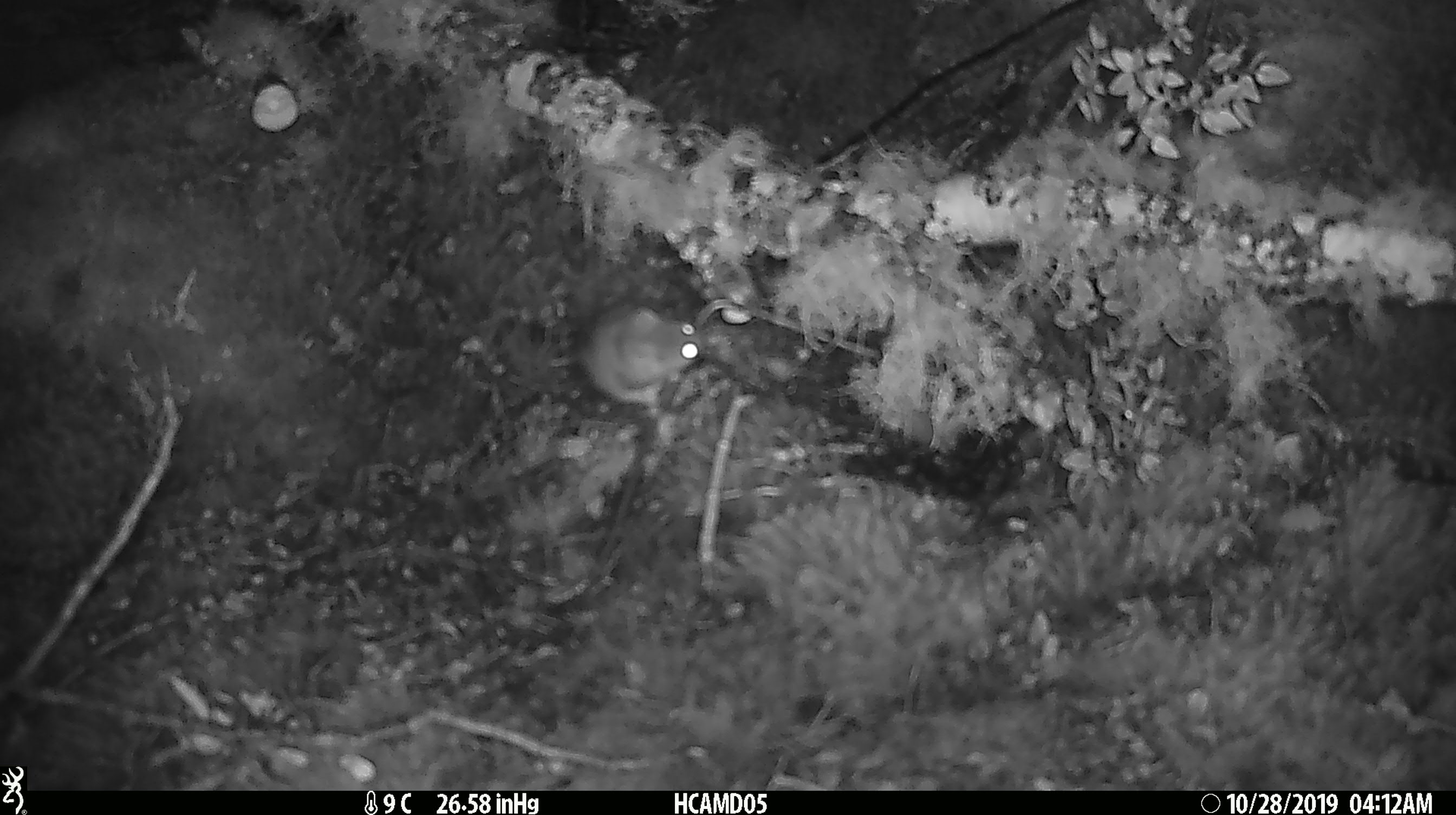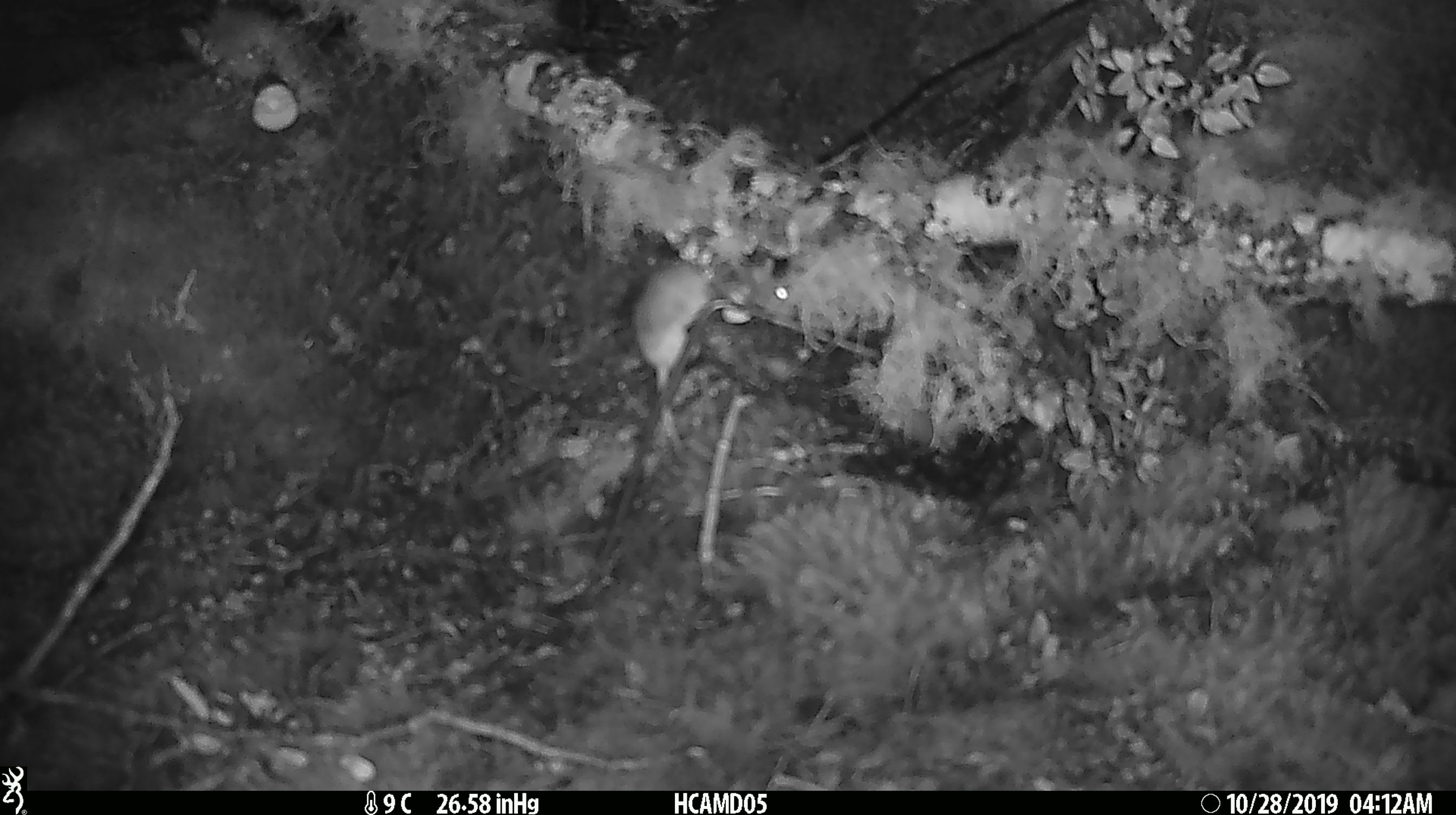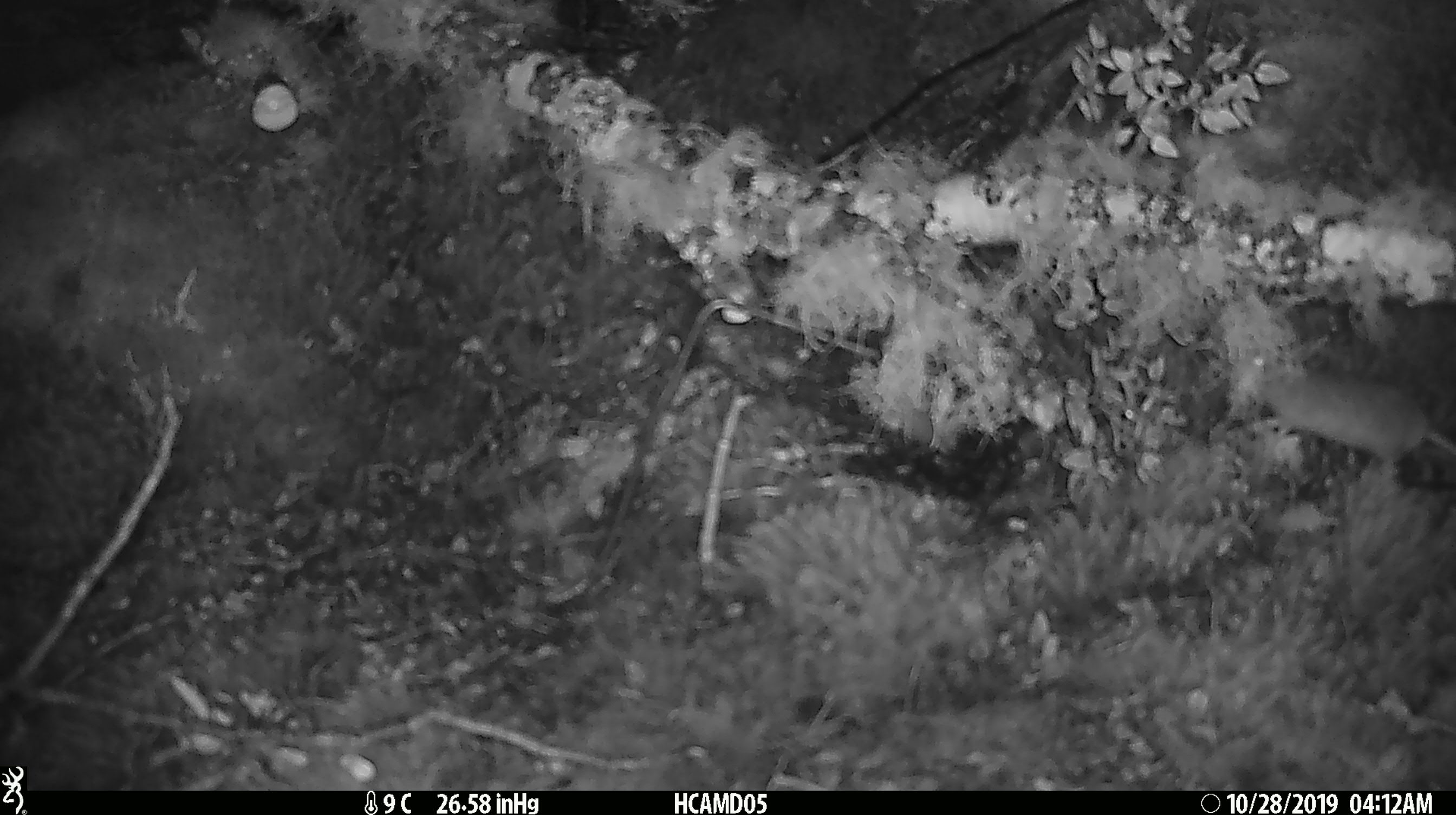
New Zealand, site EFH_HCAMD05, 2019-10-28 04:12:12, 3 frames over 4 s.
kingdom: Animalia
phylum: Chordata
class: Mammalia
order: Rodentia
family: Muridae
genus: Mus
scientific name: Mus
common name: mouse